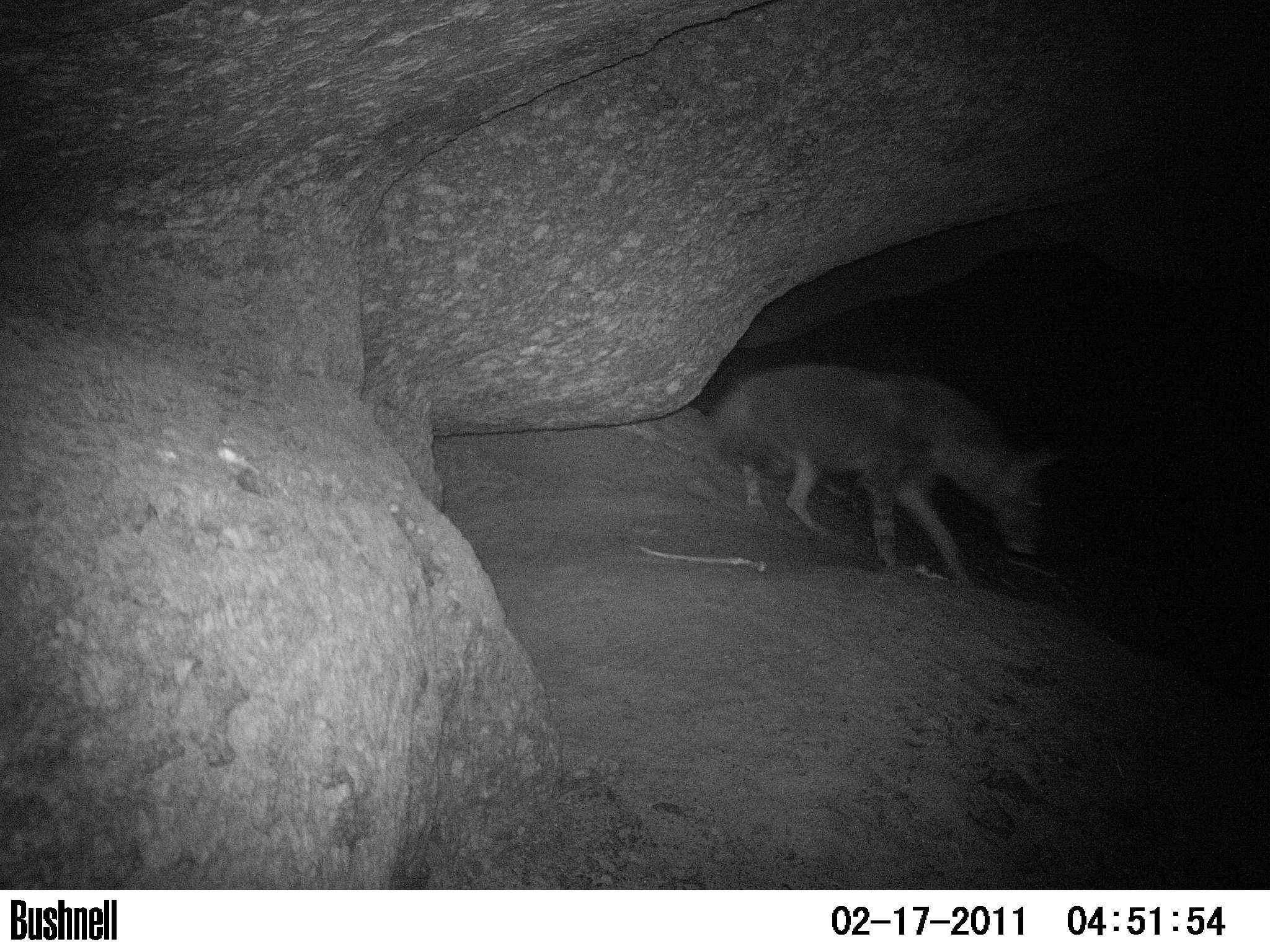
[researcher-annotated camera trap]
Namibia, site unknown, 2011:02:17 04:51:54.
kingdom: Animalia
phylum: Chordata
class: Mammalia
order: Carnivora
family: Hyaenidae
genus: Parahyaena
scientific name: Parahyaena brunnea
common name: brown hyena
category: hyaena brunnea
Hyaena brunnea (brown hyena) (Parahyaena brunnea).